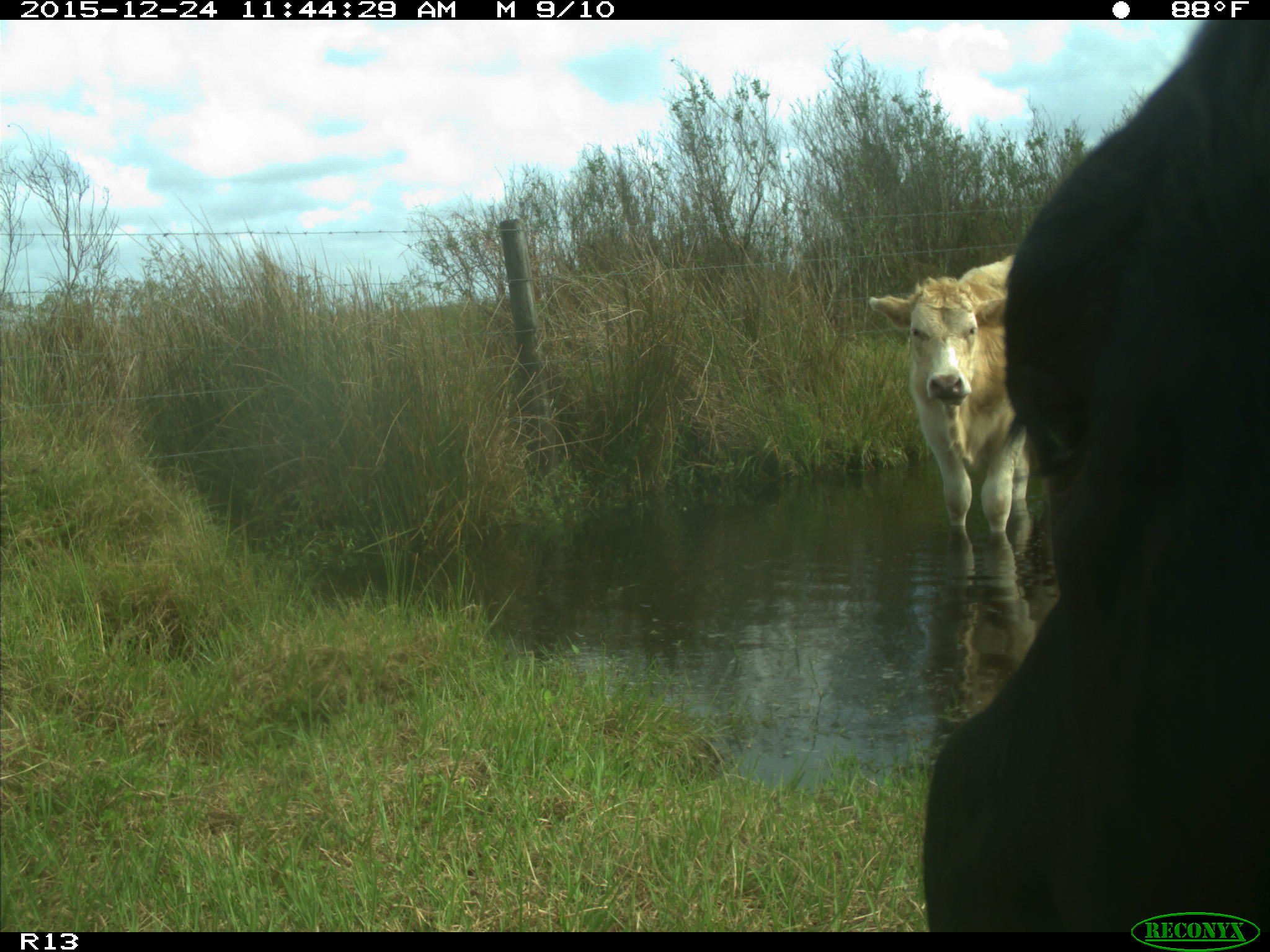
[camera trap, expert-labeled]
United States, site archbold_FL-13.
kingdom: Animalia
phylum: Chordata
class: Mammalia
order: Artiodactyla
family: Bovidae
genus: Bos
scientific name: Bos taurus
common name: domestic cow